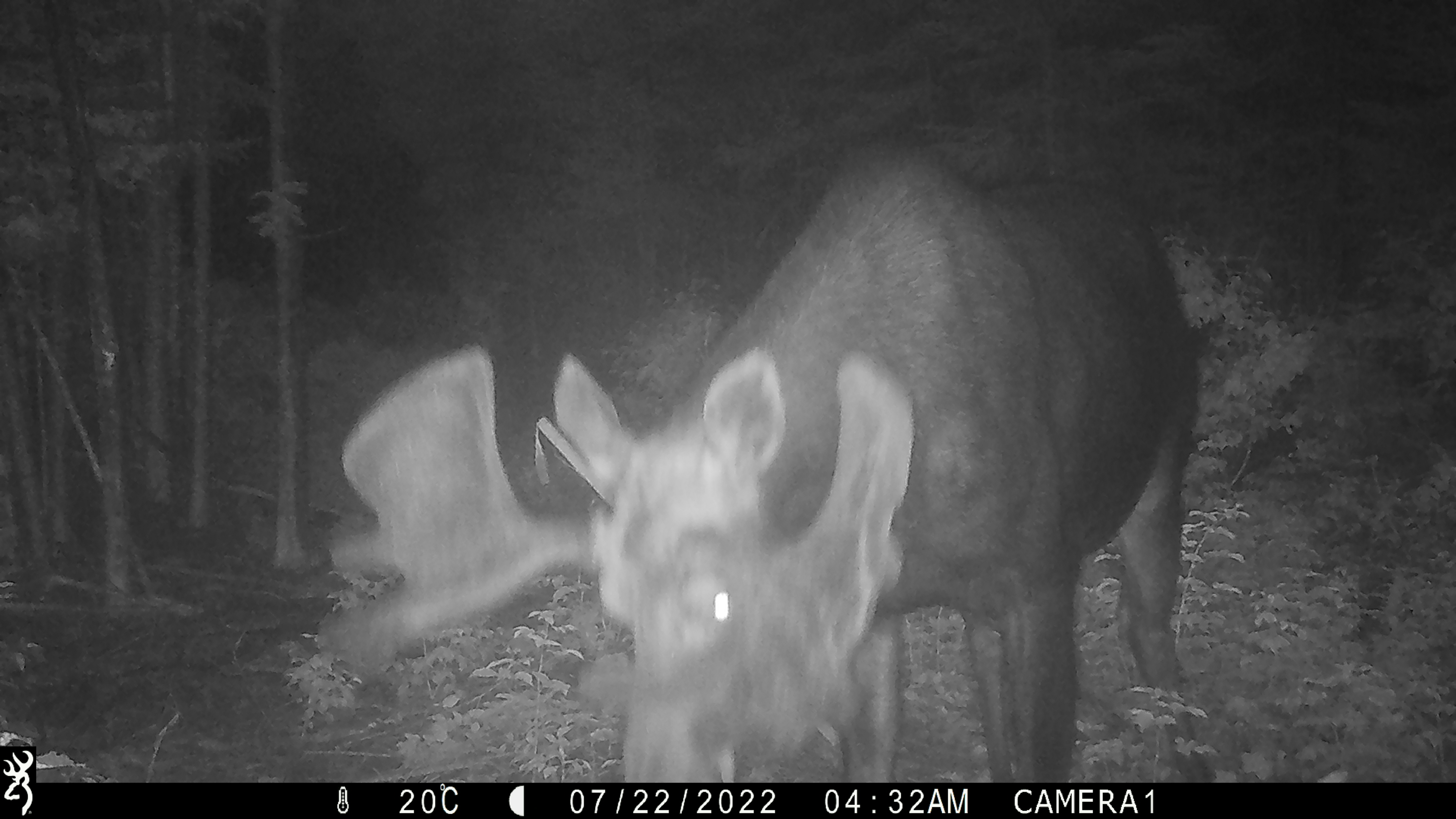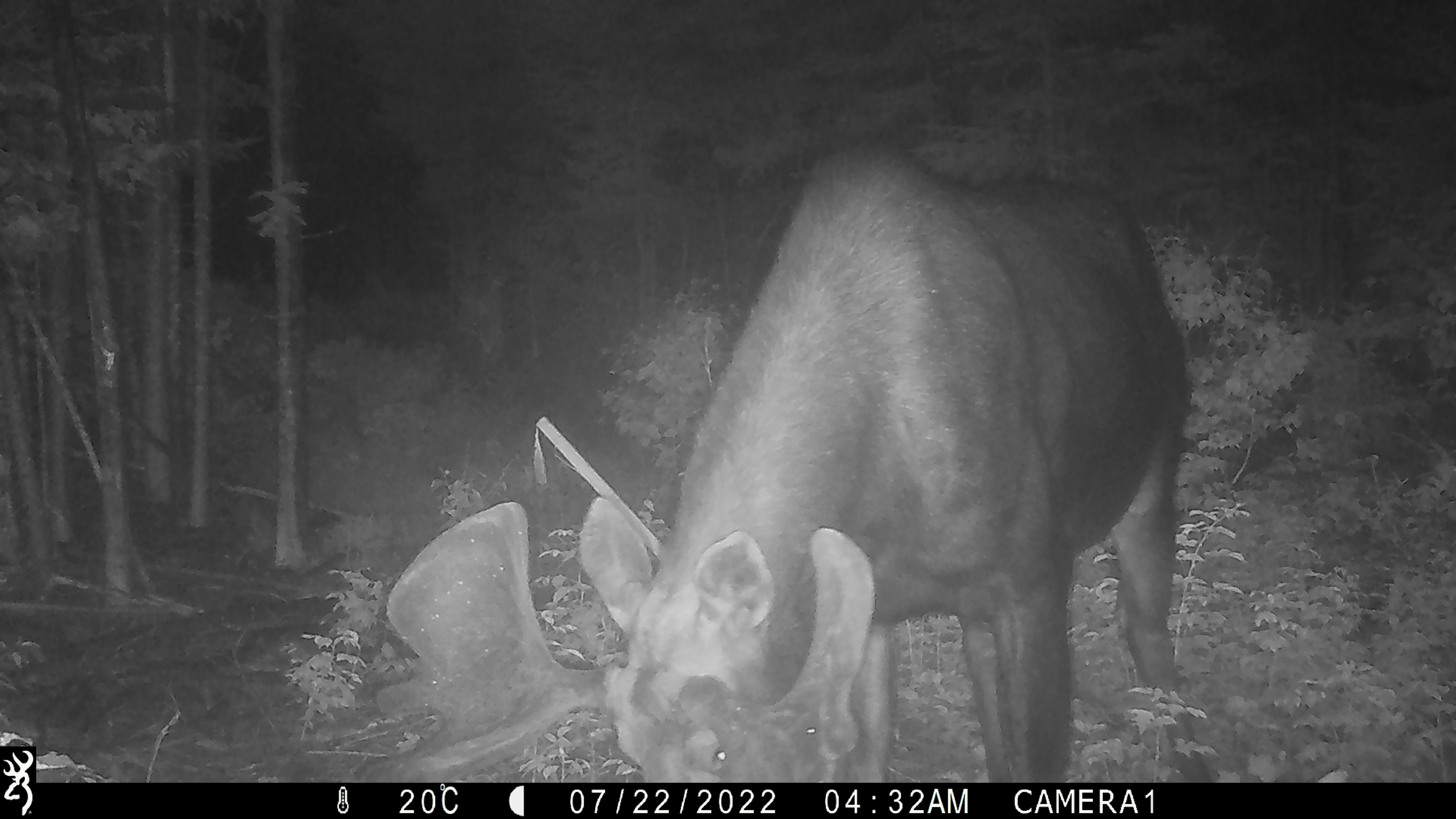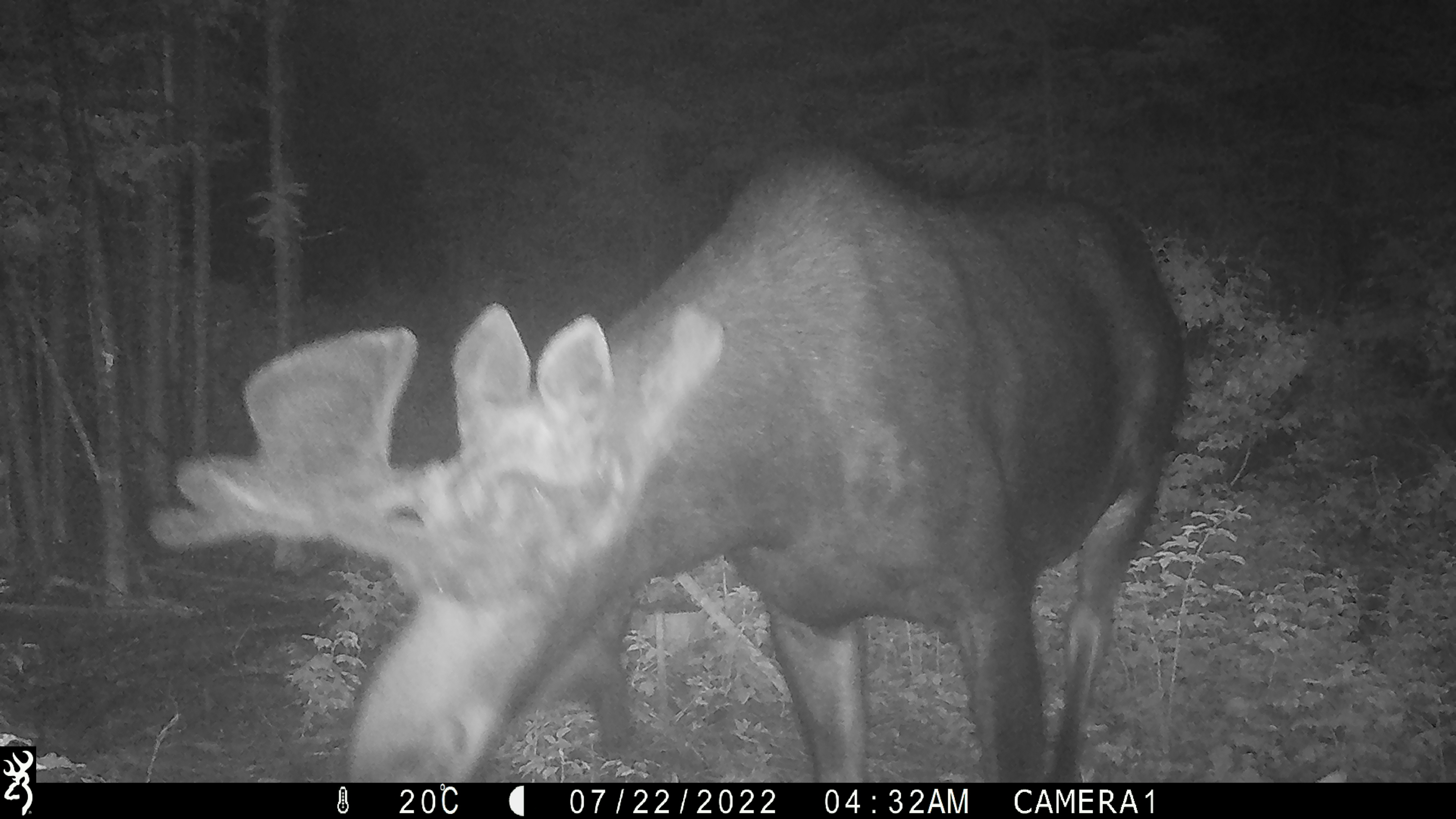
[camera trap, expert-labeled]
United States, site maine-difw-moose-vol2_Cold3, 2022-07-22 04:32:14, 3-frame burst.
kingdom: Animalia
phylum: Chordata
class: Mammalia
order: Artiodactyla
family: Cervidae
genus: Alces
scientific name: Alces alces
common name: moose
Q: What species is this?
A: Moose (Alces alces).